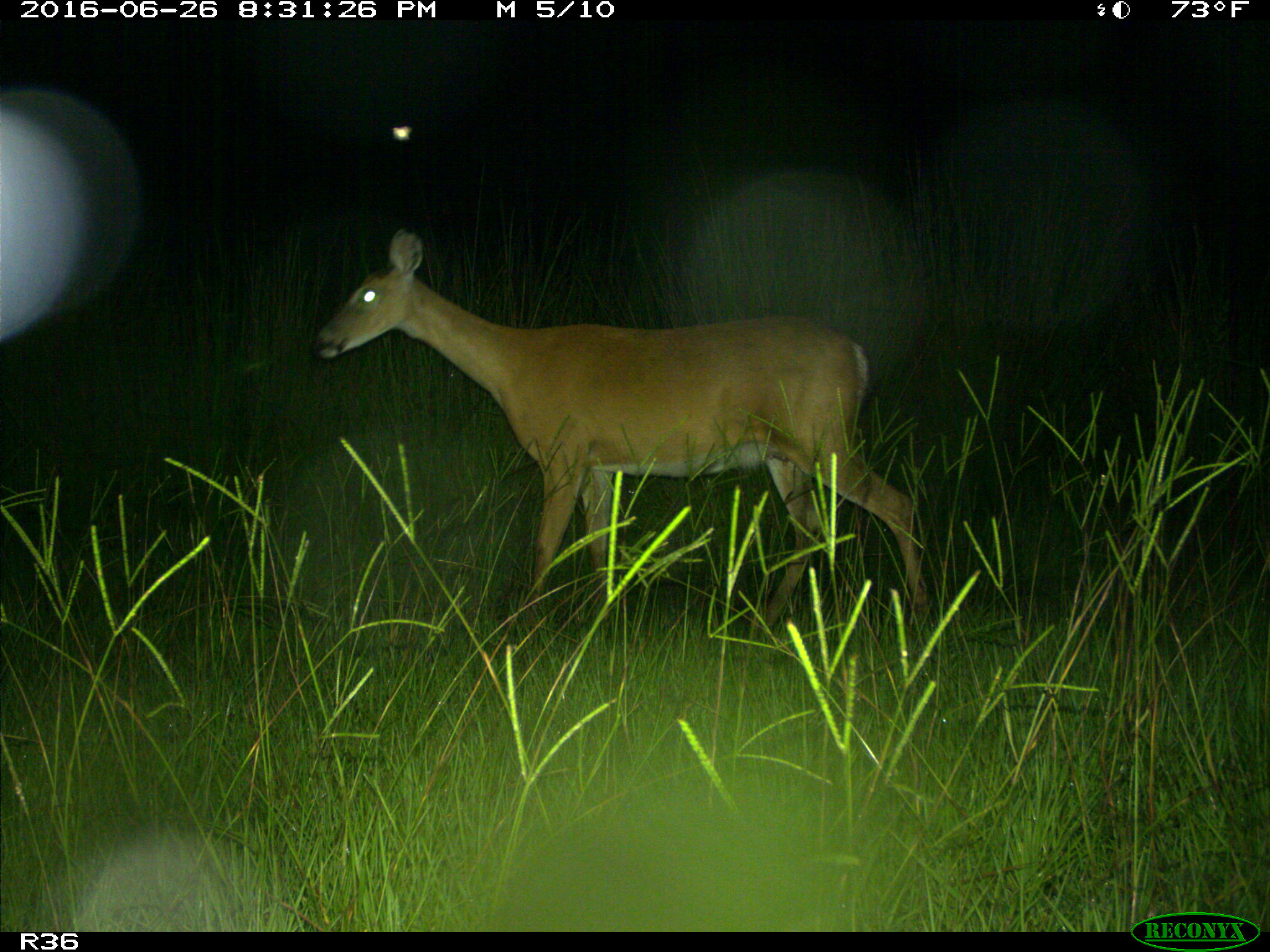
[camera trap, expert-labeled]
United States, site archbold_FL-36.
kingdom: Animalia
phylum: Chordata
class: Mammalia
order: Artiodactyla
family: Cervidae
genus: Odocoileus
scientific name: Odocoileus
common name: deer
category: unidentified deer